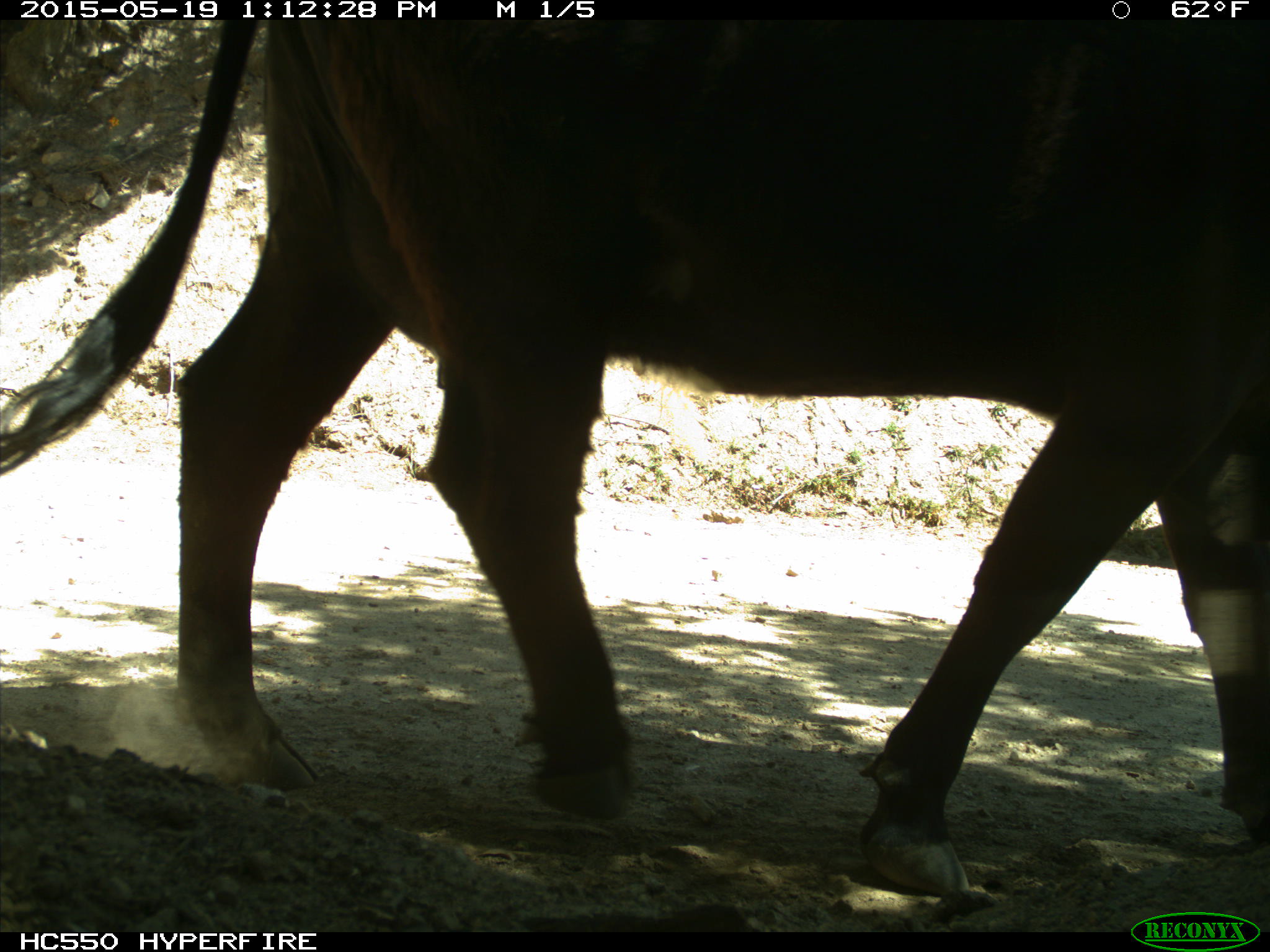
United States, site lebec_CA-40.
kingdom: Animalia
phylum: Chordata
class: Mammalia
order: Artiodactyla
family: Bovidae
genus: Bos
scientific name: Bos taurus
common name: domestic cow